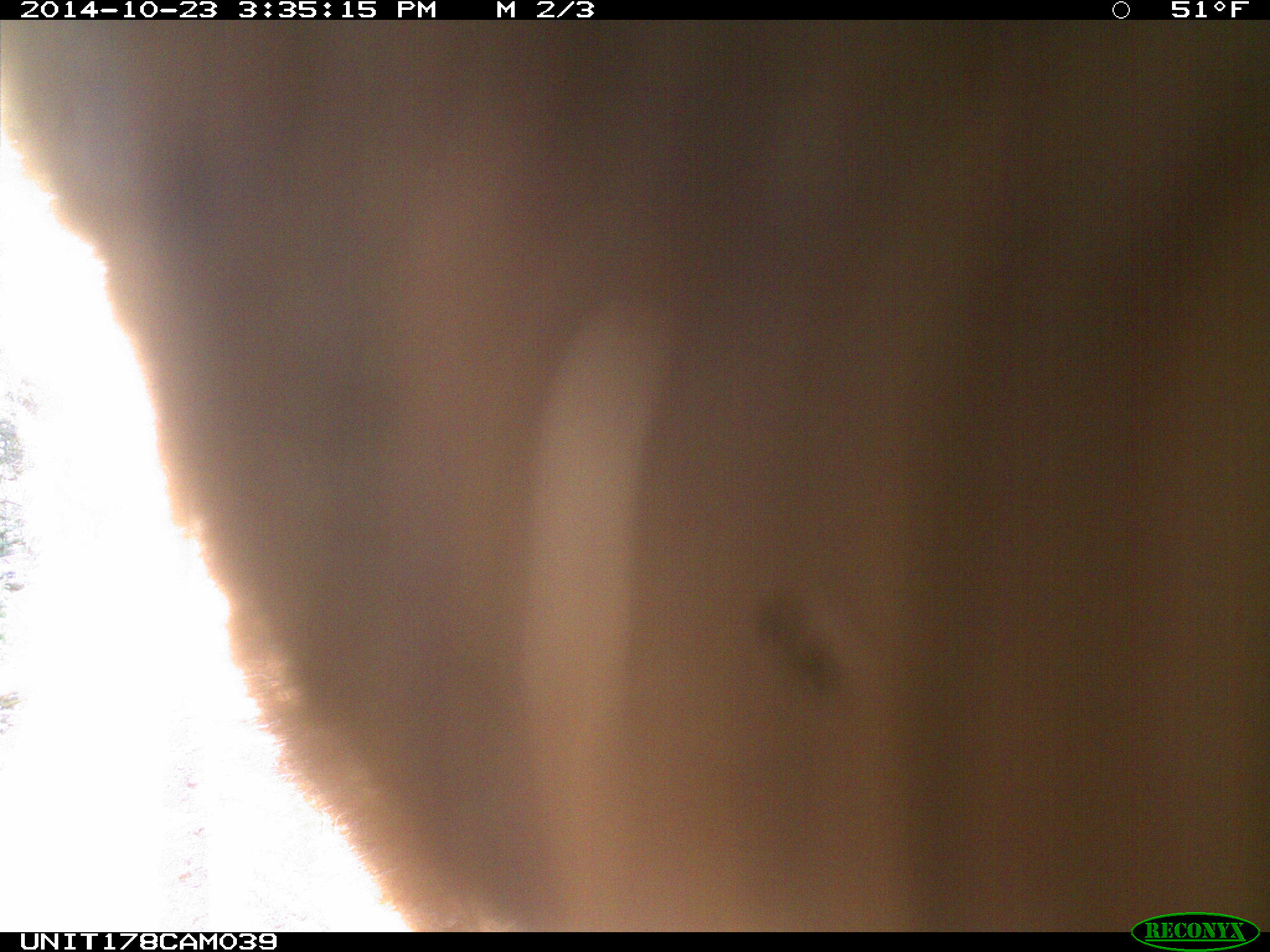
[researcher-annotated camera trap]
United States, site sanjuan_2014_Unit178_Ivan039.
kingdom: Animalia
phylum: Chordata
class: Mammalia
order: Artiodactyla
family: Cervidae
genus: Cervus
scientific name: Cervus elaphus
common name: red deer